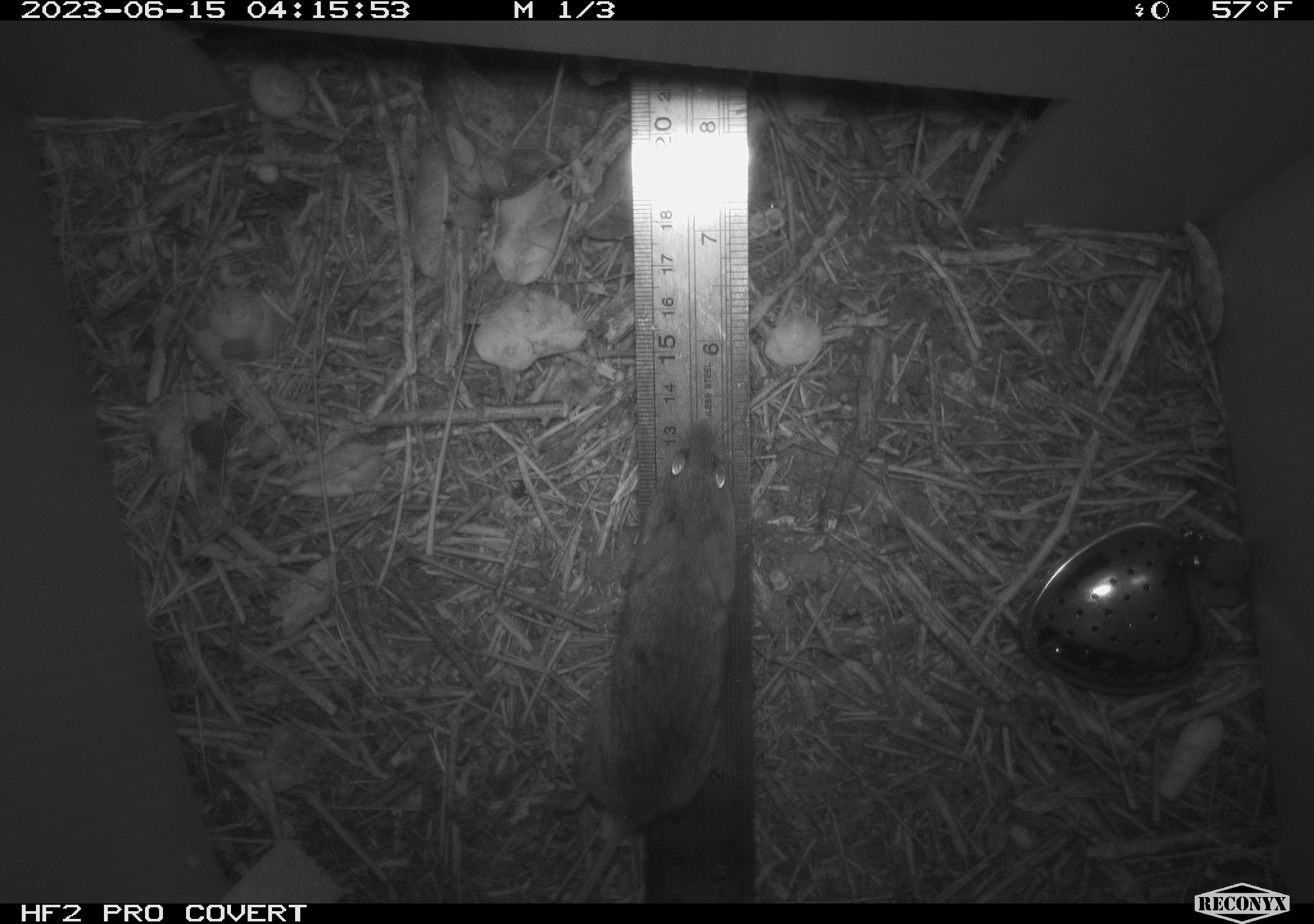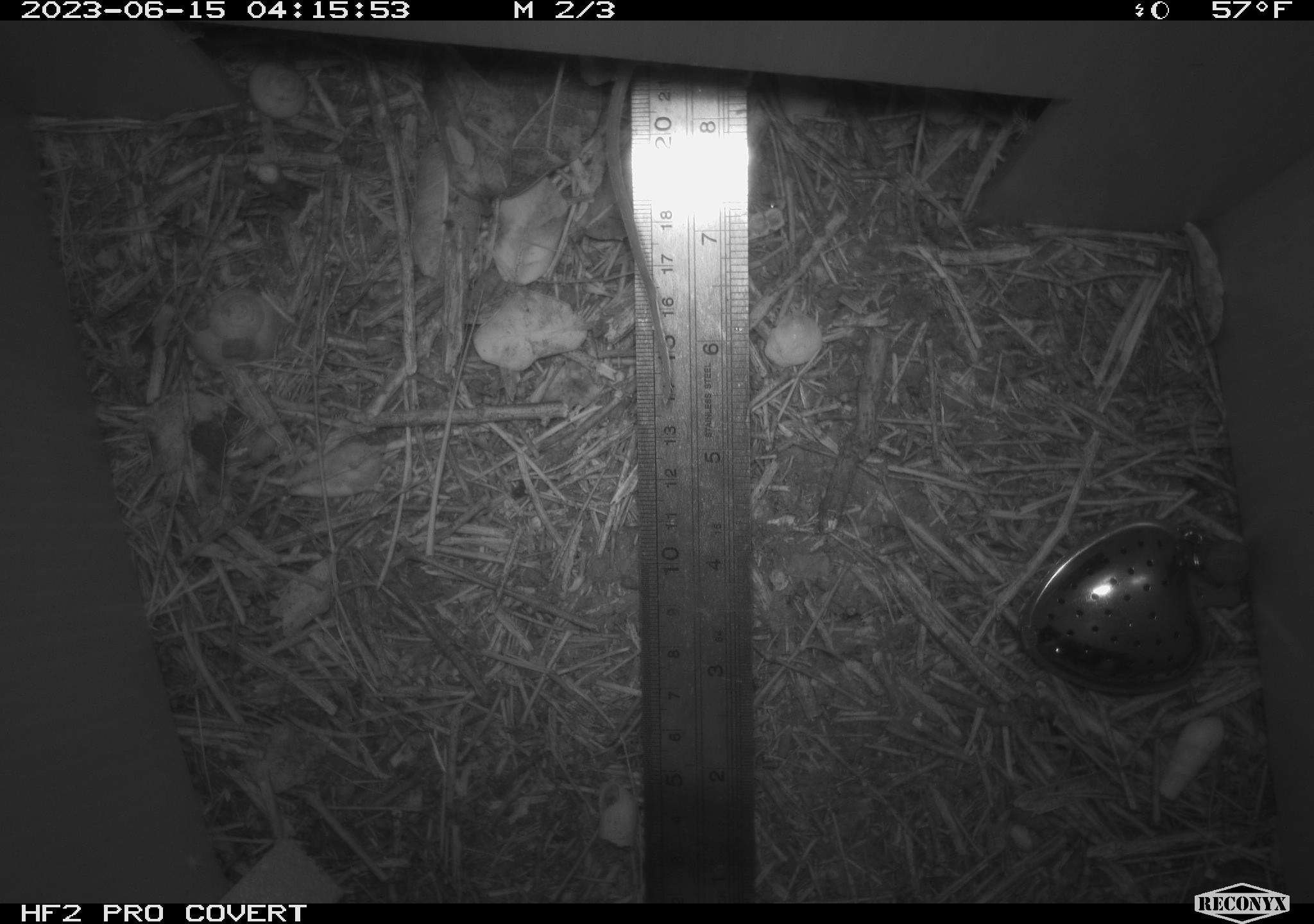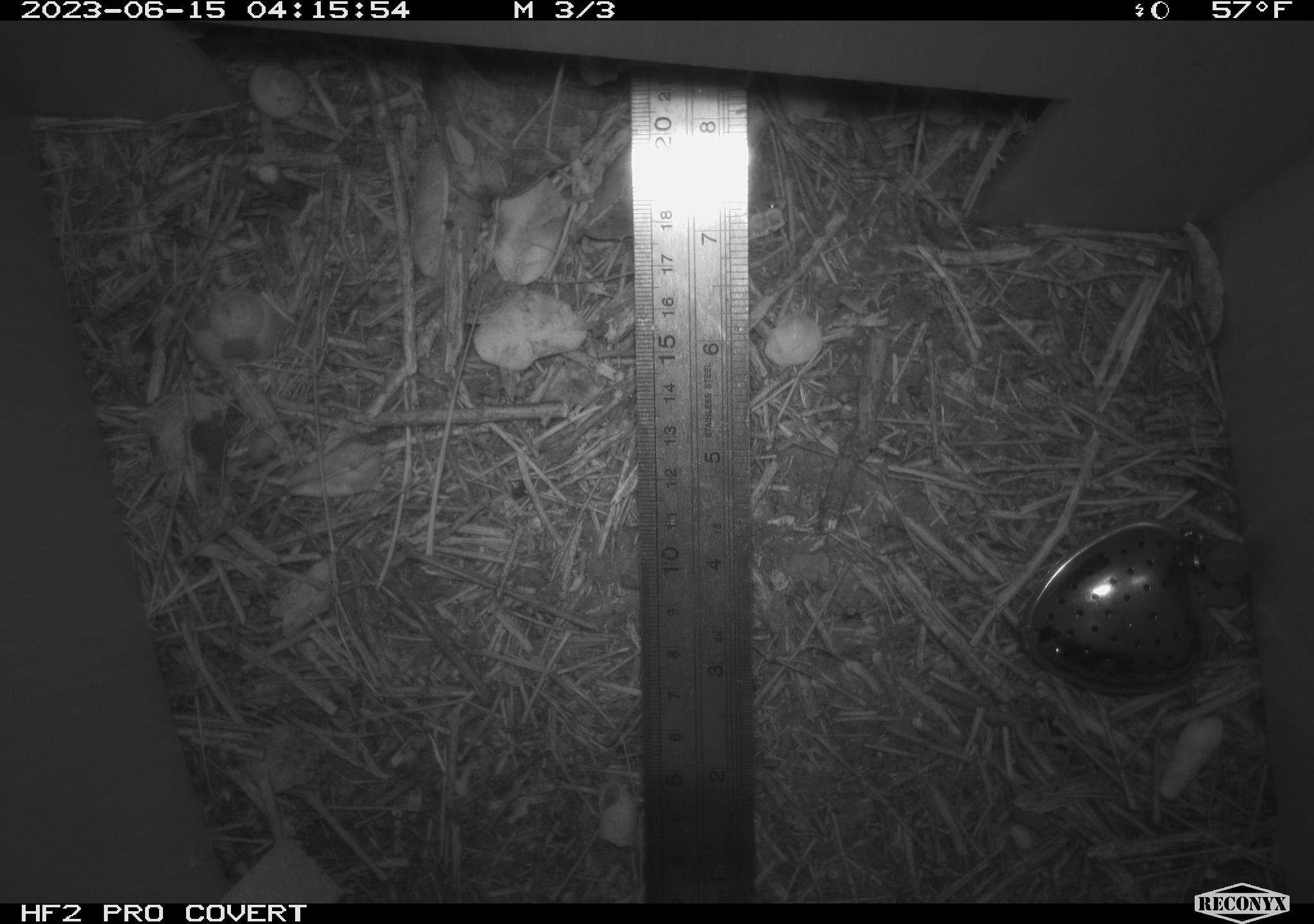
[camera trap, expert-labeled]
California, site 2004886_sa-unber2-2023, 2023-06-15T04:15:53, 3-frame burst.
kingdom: Animalia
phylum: Chordata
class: Mammalia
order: Rodentia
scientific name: Rodentia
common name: mouse species